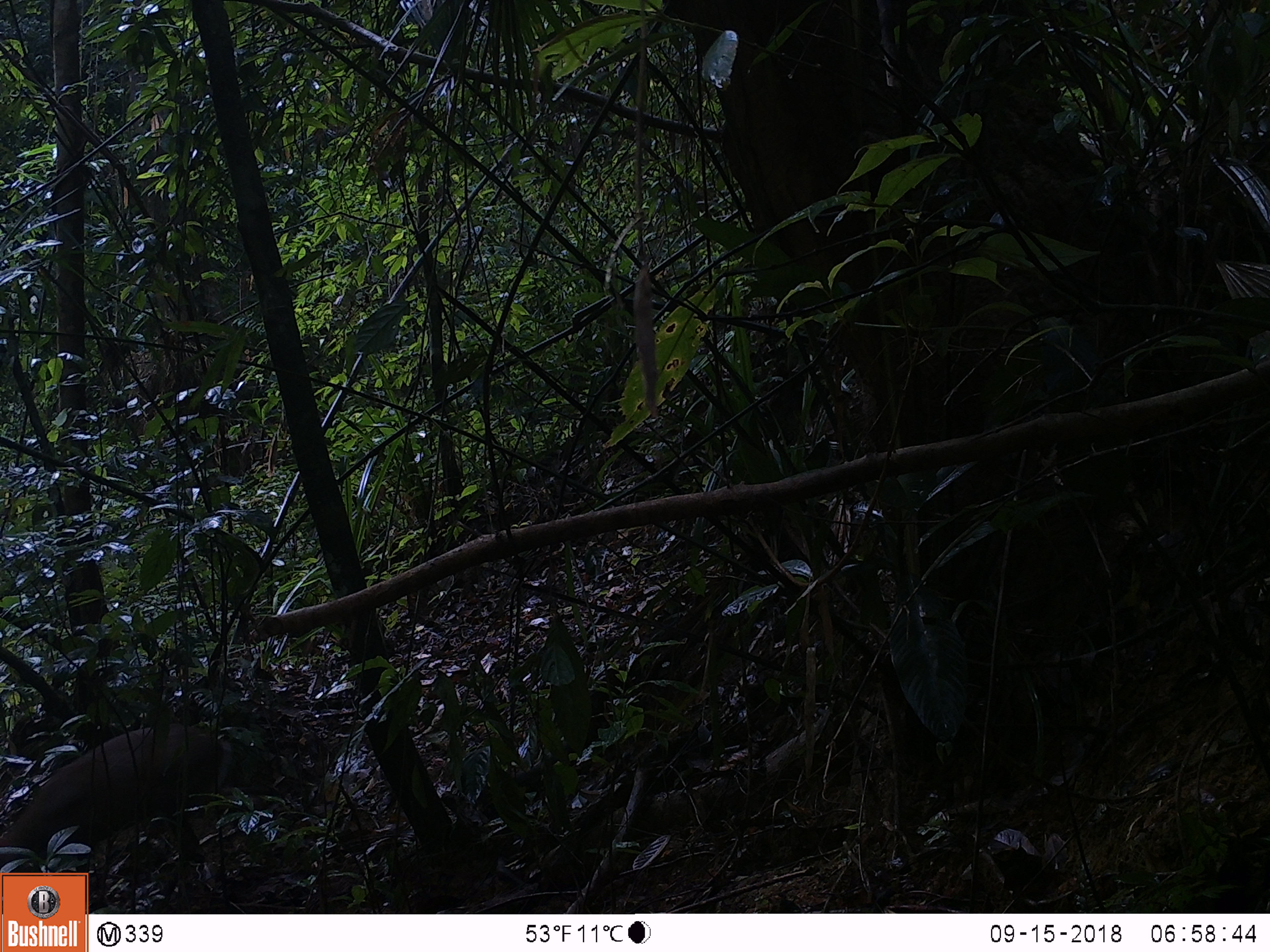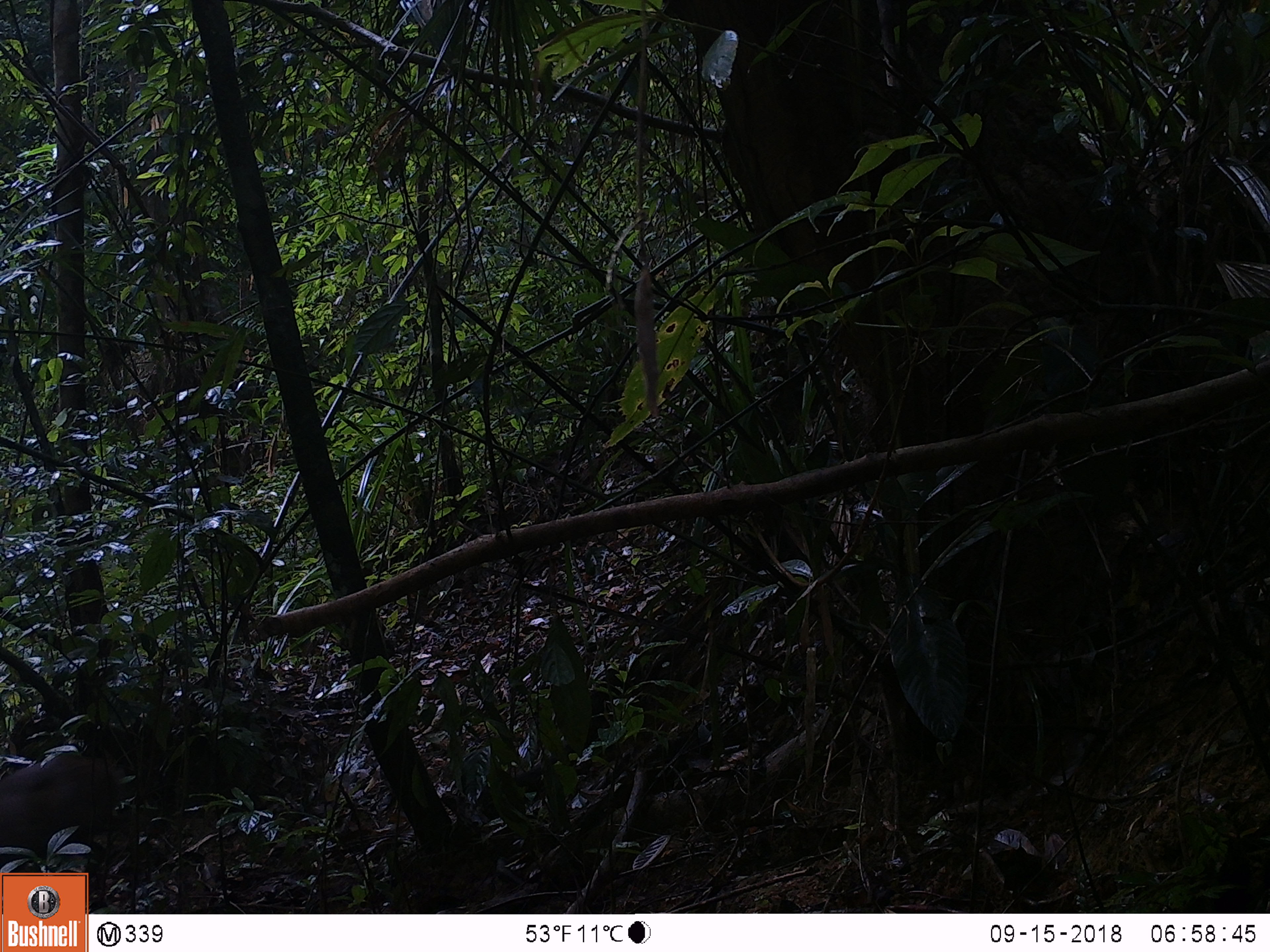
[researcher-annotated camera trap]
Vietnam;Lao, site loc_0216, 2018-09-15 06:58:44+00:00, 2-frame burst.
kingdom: Animalia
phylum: Chordata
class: Mammalia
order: Artiodactyla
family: Cervidae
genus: Muntiacus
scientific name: Muntiacus rooseveltorum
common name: roosevelt's muntjac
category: roosevelts muntjac group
Roosevelts muntjac group (roosevelt's muntjac) (Muntiacus rooseveltorum). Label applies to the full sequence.